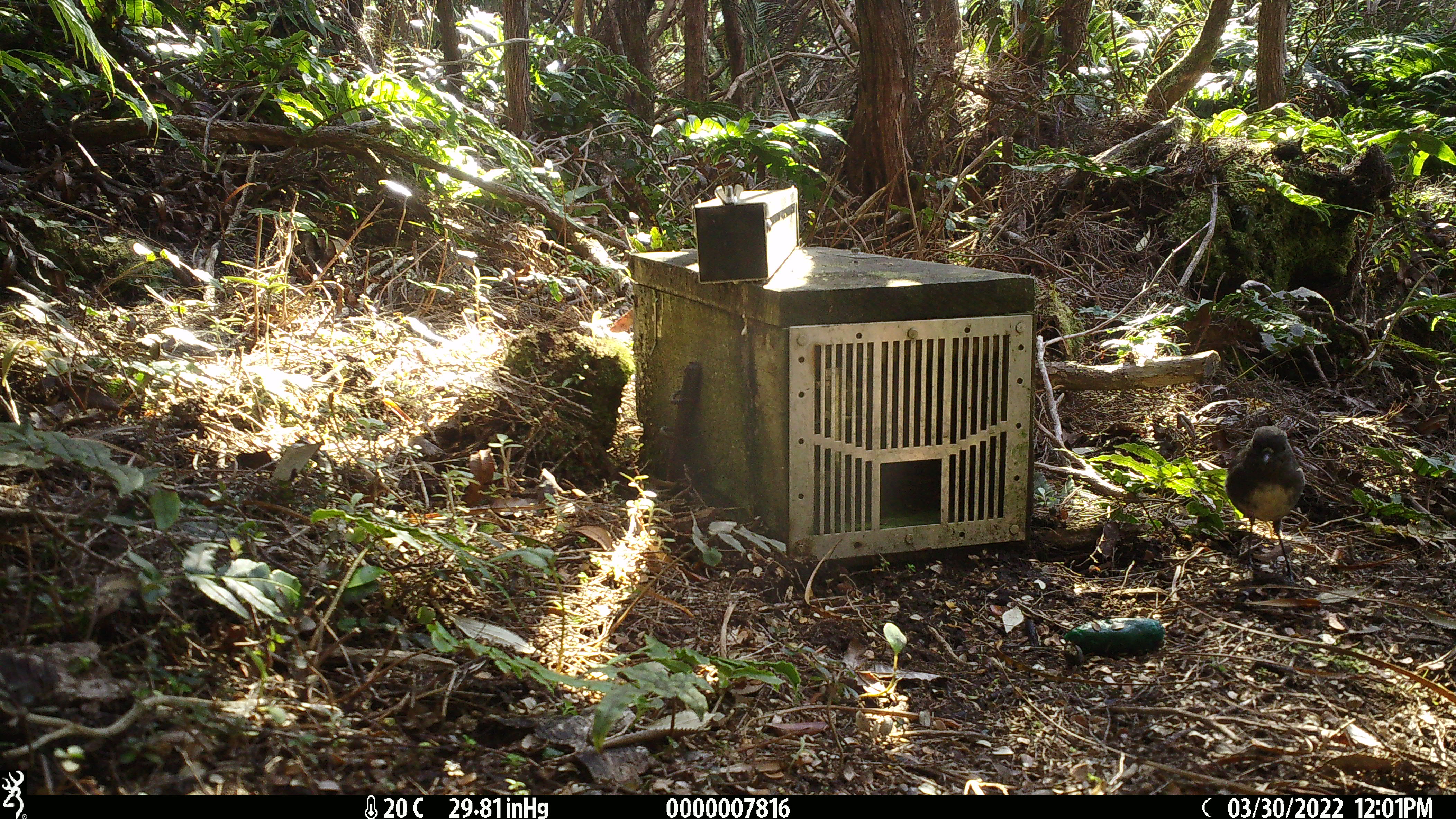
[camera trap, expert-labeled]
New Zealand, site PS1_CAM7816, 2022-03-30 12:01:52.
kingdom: Animalia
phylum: Chordata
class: Aves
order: Passeriformes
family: Petroicidae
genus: Petroica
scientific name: Petroica australis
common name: new zealand robin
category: robin